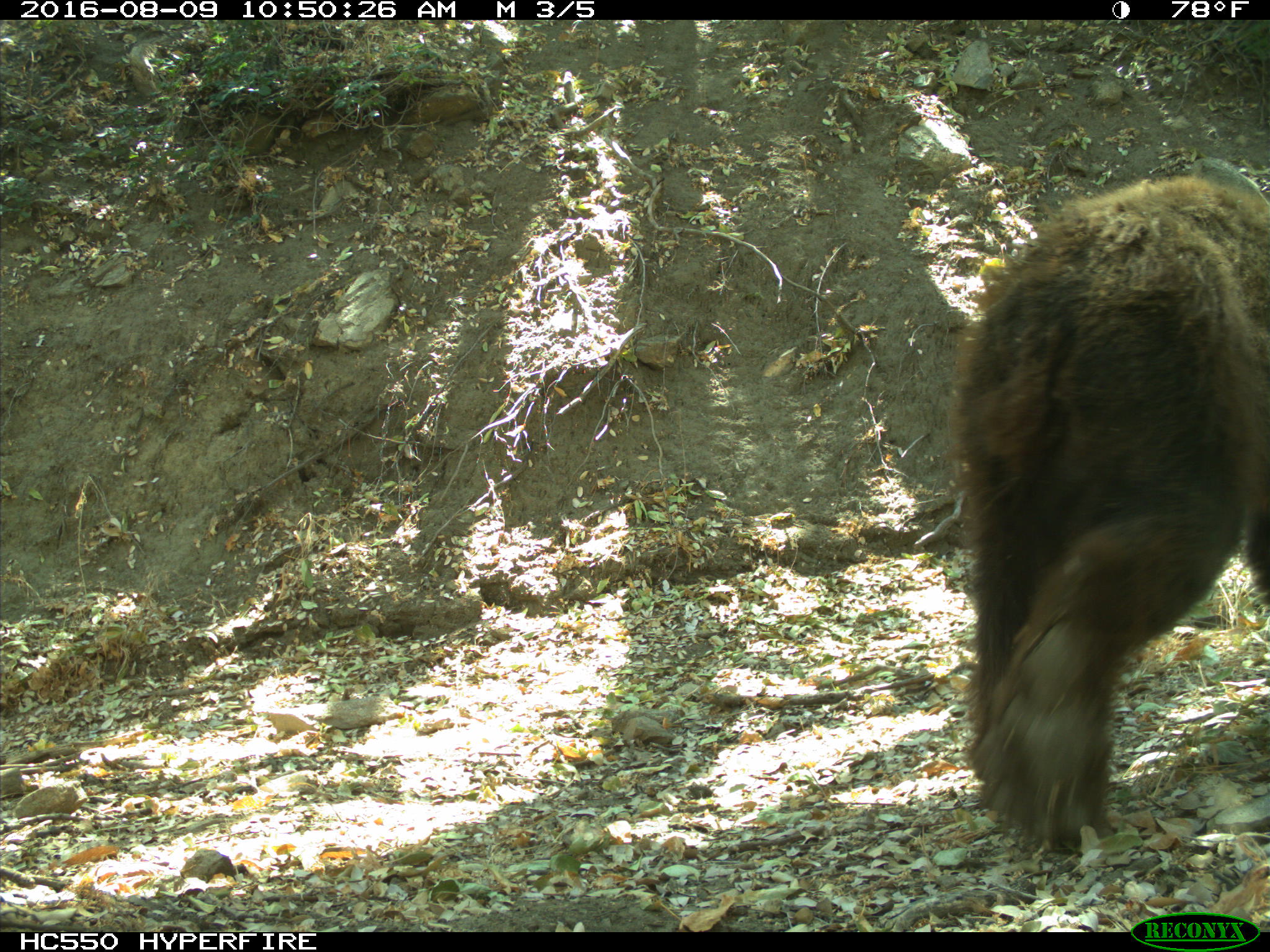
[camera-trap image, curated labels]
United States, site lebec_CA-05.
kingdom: Animalia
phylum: Chordata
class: Mammalia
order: Carnivora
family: Ursidae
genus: Ursus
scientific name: Ursus americanus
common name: american black bear